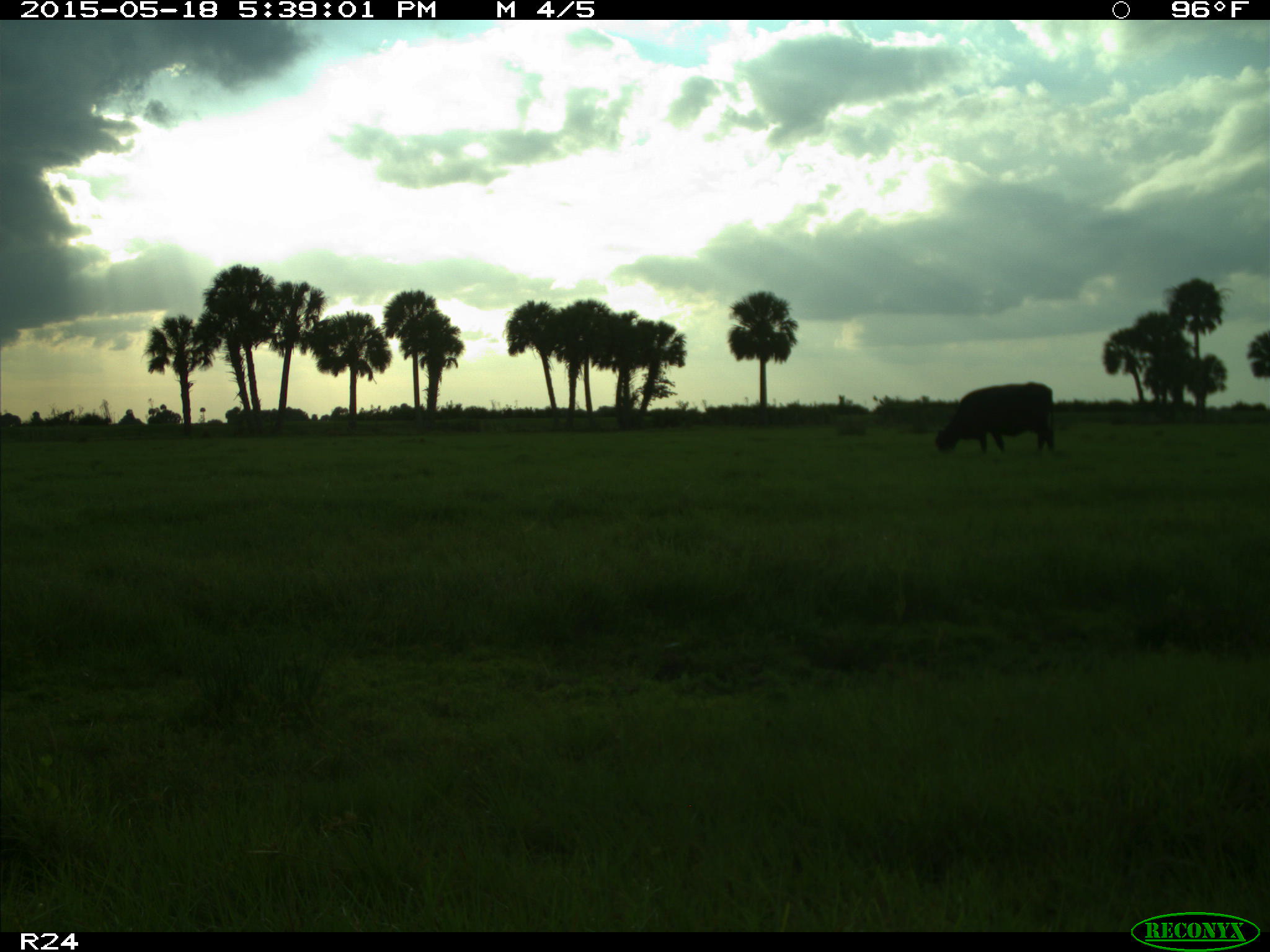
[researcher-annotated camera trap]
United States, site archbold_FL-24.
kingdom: Animalia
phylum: Chordata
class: Mammalia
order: Artiodactyla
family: Bovidae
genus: Bos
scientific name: Bos taurus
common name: domestic cow